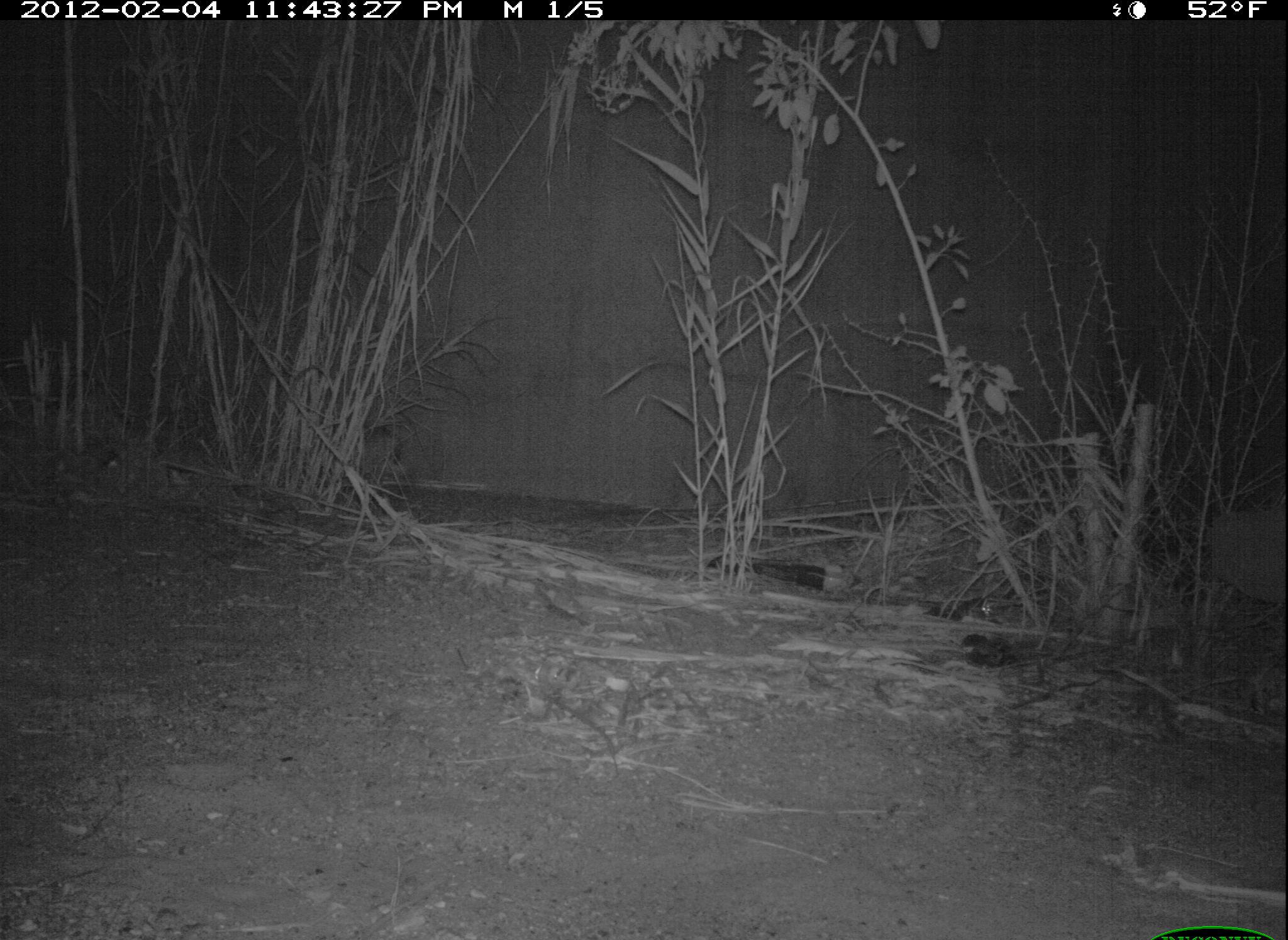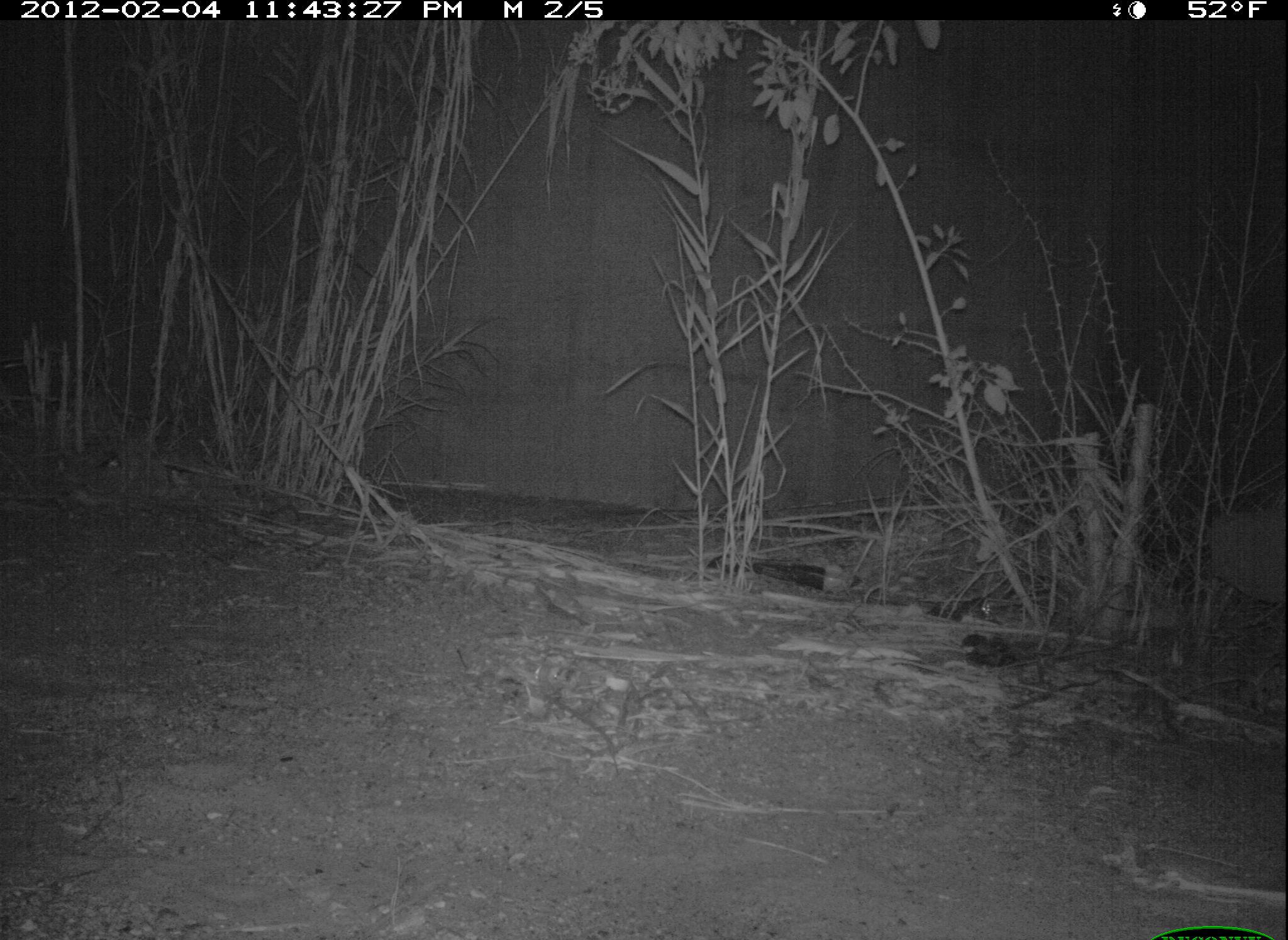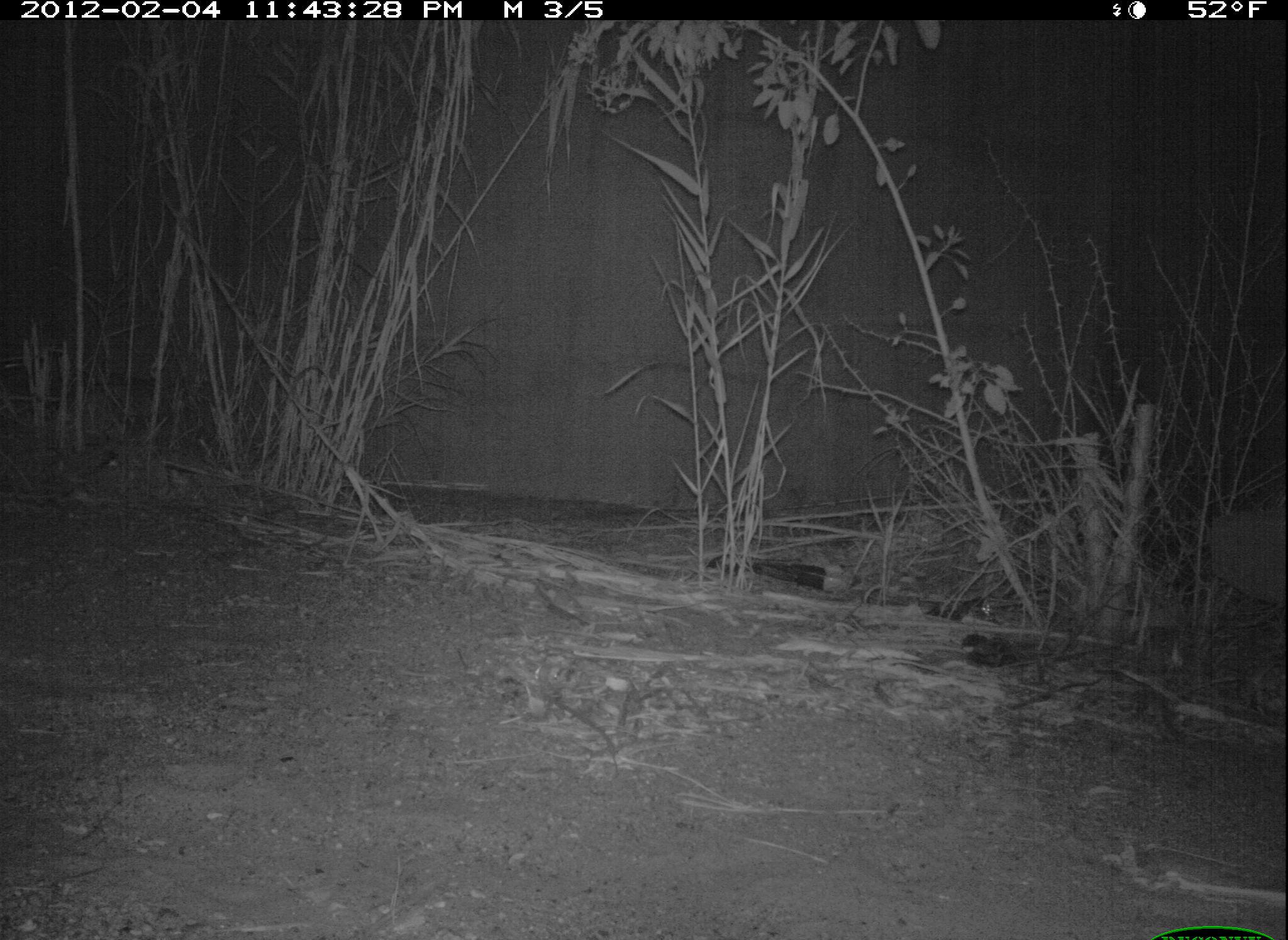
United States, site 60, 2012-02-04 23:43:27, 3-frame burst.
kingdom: Animalia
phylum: Chordata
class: Mammalia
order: Carnivora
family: Felidae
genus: Lynx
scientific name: Lynx rufus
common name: bobcat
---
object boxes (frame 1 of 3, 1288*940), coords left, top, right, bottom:
bobcat: 353, 426, 402, 468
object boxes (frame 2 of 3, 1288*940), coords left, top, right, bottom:
bobcat: 125, 364, 289, 464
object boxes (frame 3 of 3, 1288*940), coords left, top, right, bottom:
bobcat: 24, 348, 236, 470